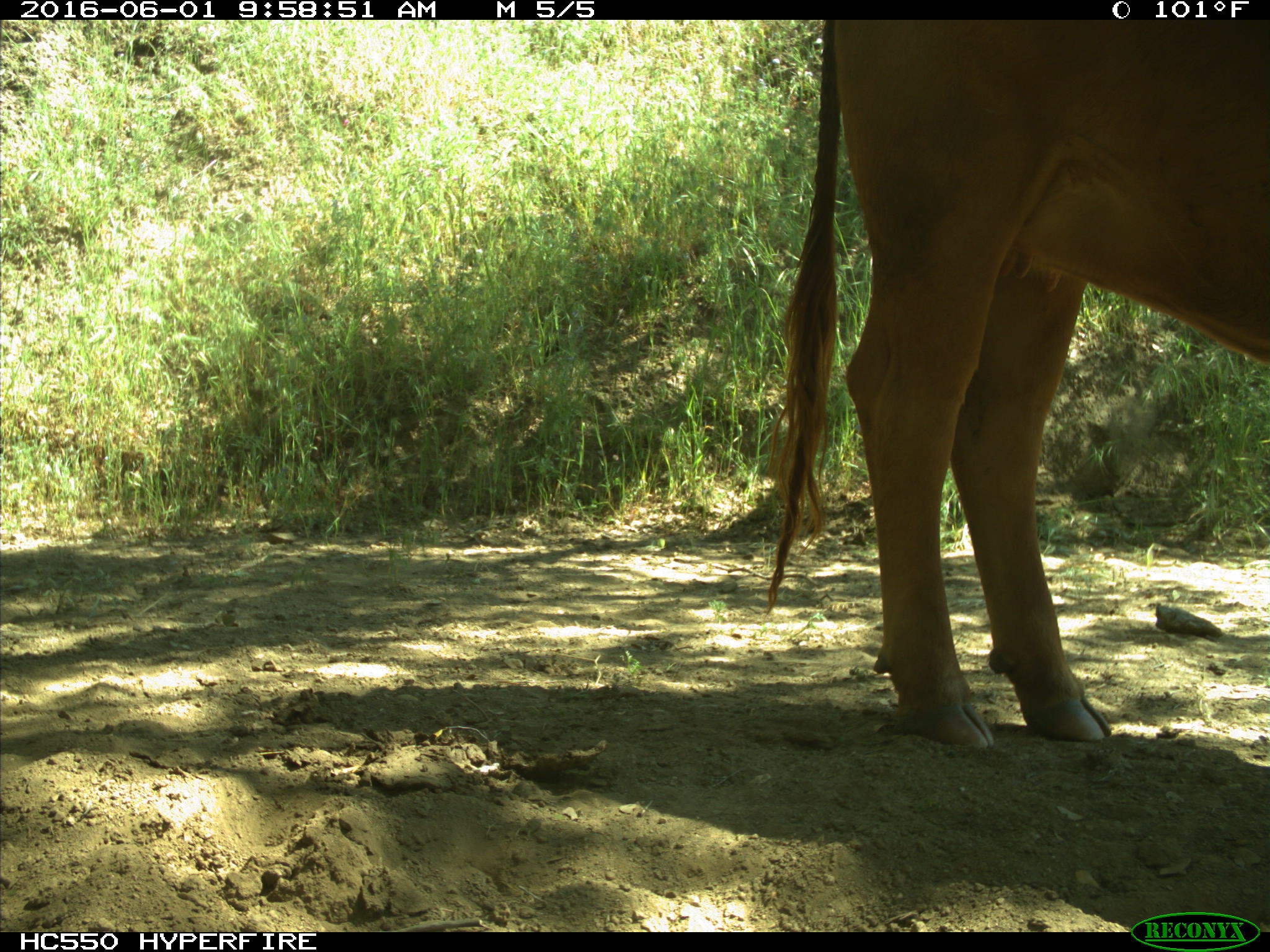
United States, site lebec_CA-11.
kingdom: Animalia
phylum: Chordata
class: Mammalia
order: Artiodactyla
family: Bovidae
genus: Bos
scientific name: Bos taurus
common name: domestic cow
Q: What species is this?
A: Bos taurus (domestic cow).